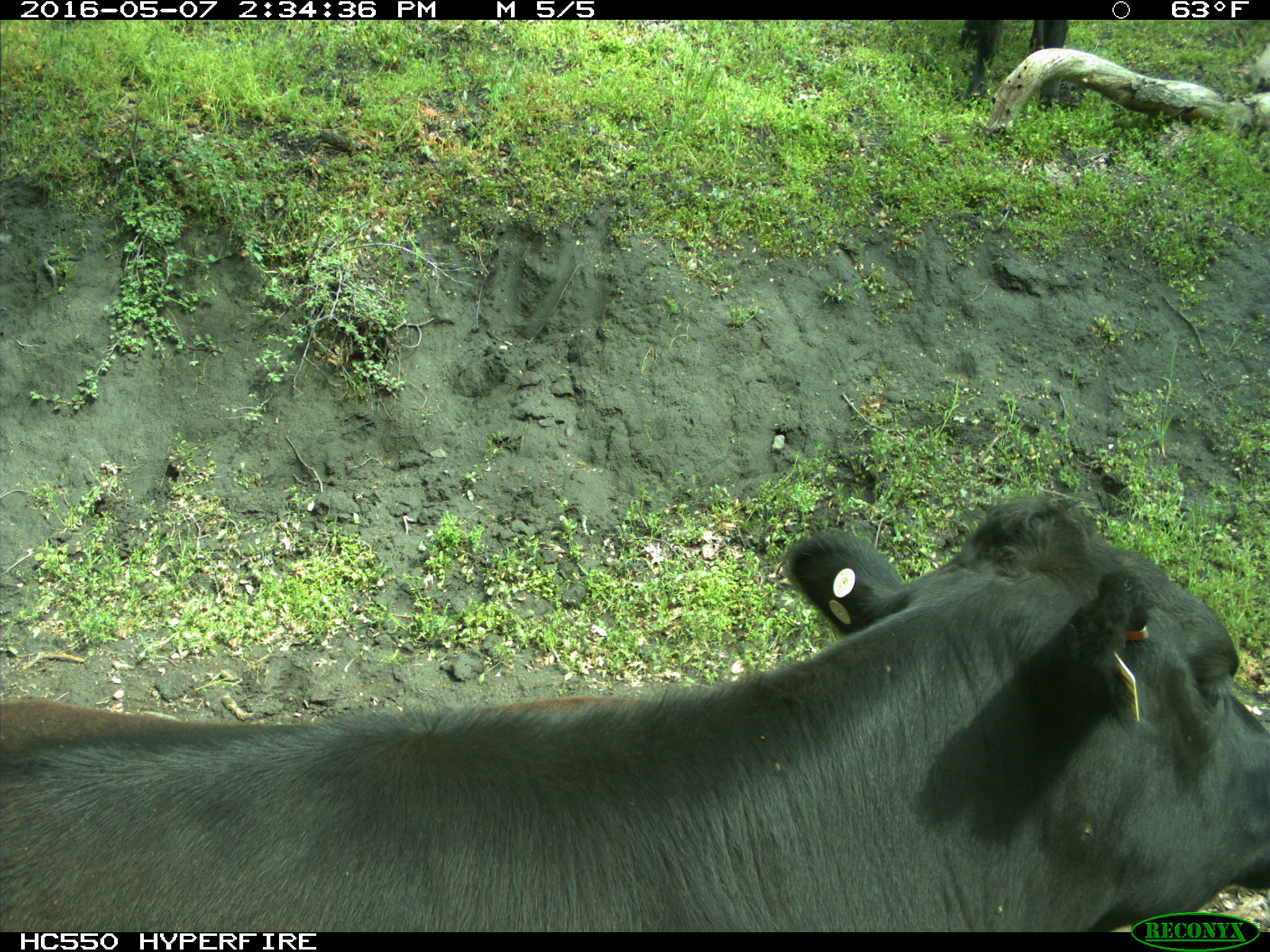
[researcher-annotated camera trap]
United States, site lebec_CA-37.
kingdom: Animalia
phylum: Chordata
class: Mammalia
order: Artiodactyla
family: Bovidae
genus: Bos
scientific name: Bos taurus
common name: domestic cow